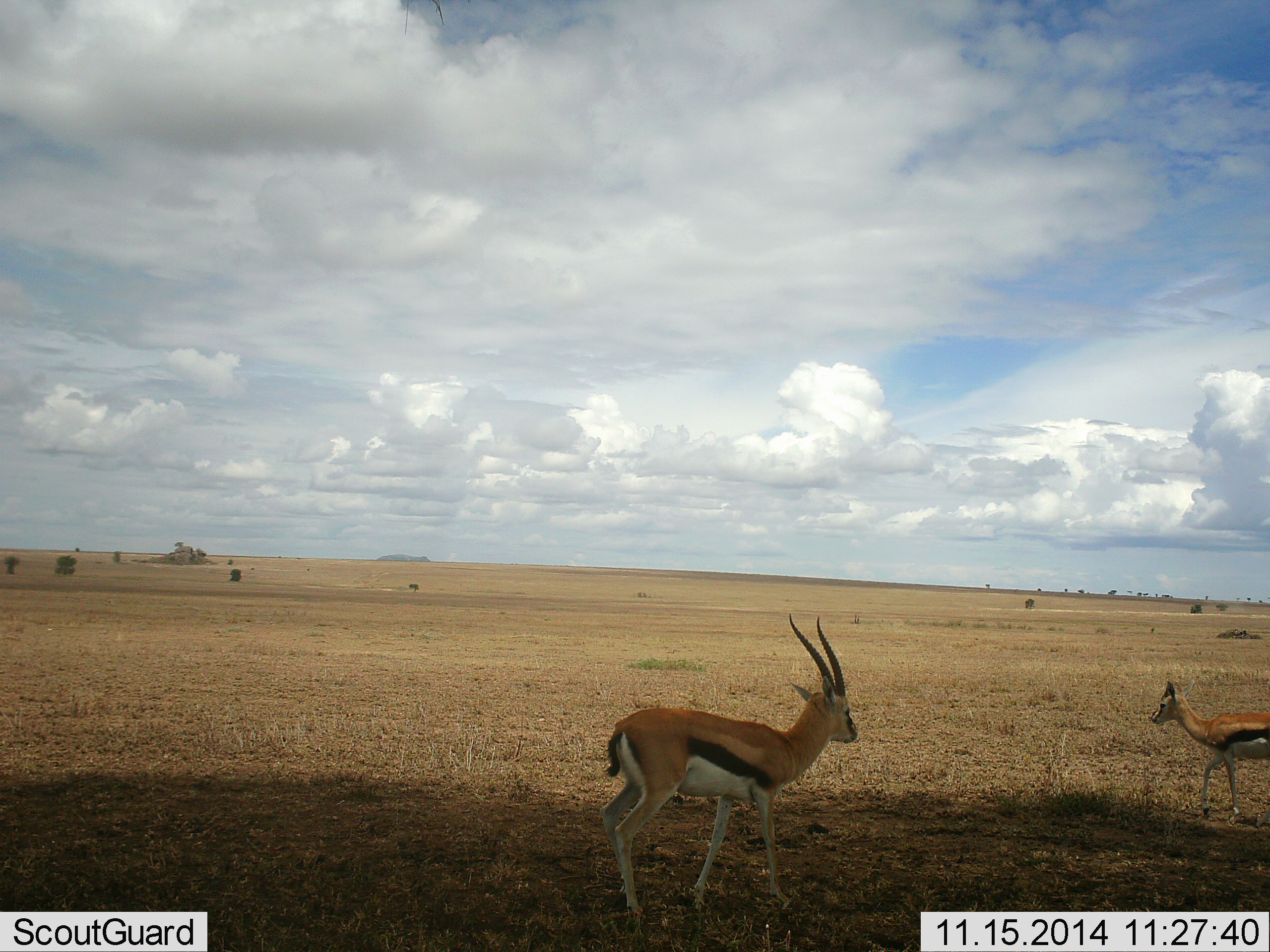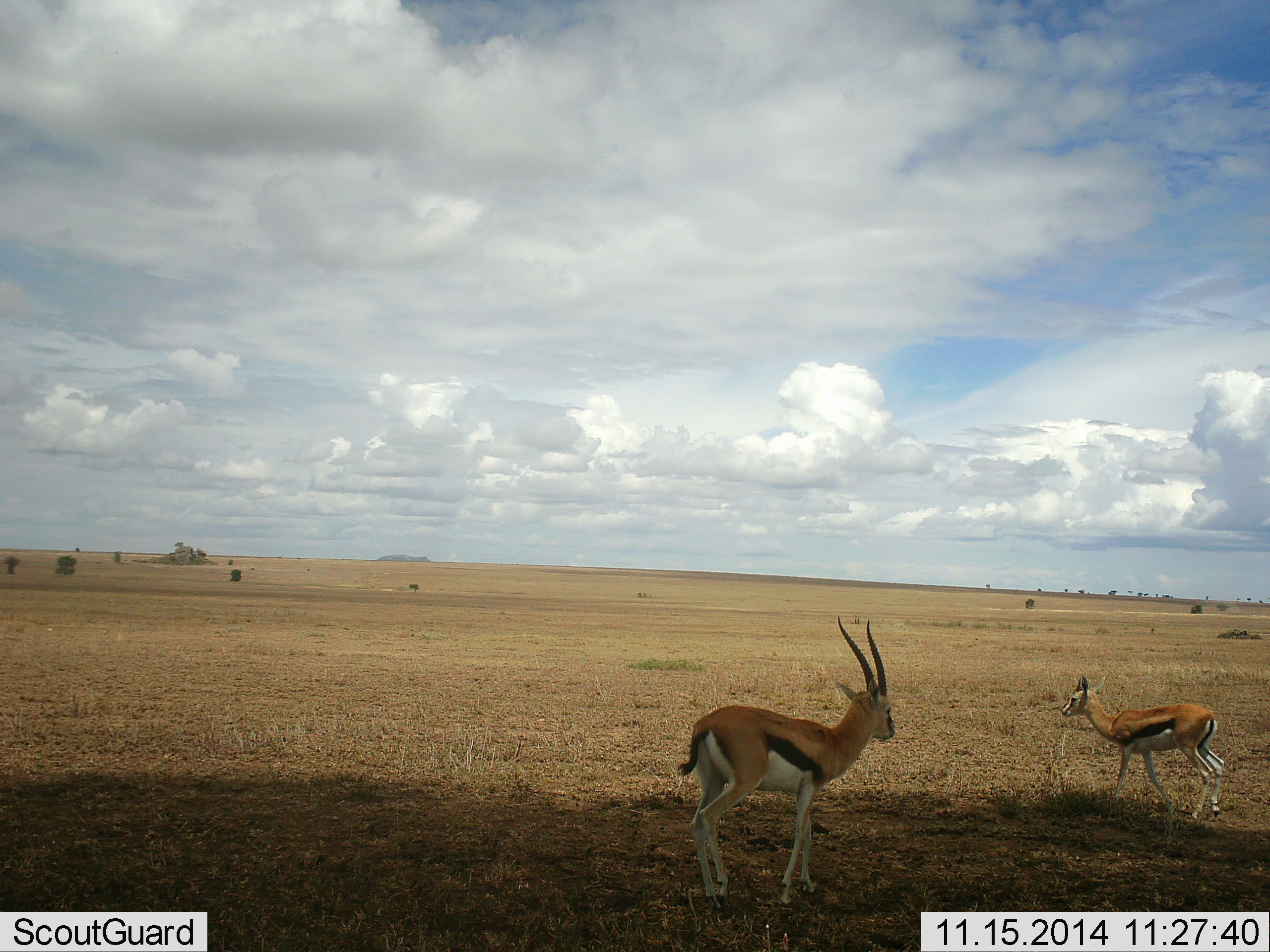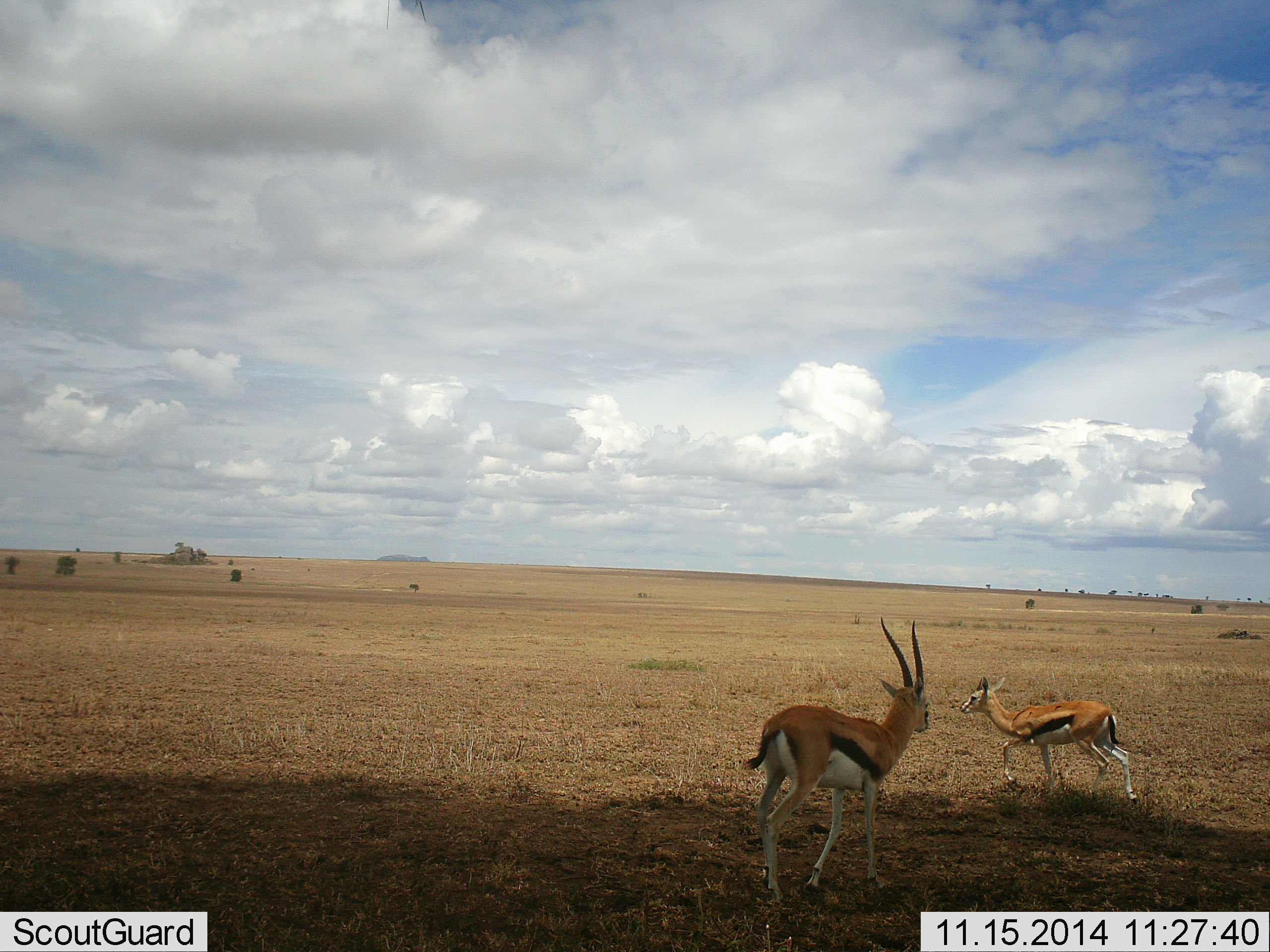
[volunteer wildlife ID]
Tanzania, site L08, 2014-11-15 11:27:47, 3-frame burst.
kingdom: Animalia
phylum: Chordata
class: Mammalia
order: Artiodactyla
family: Bovidae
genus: Eudorcas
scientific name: Eudorcas thomsonii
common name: thomson's gazelle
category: gazellethomsons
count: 2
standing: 10%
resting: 0%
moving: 90%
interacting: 0%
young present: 0%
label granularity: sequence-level